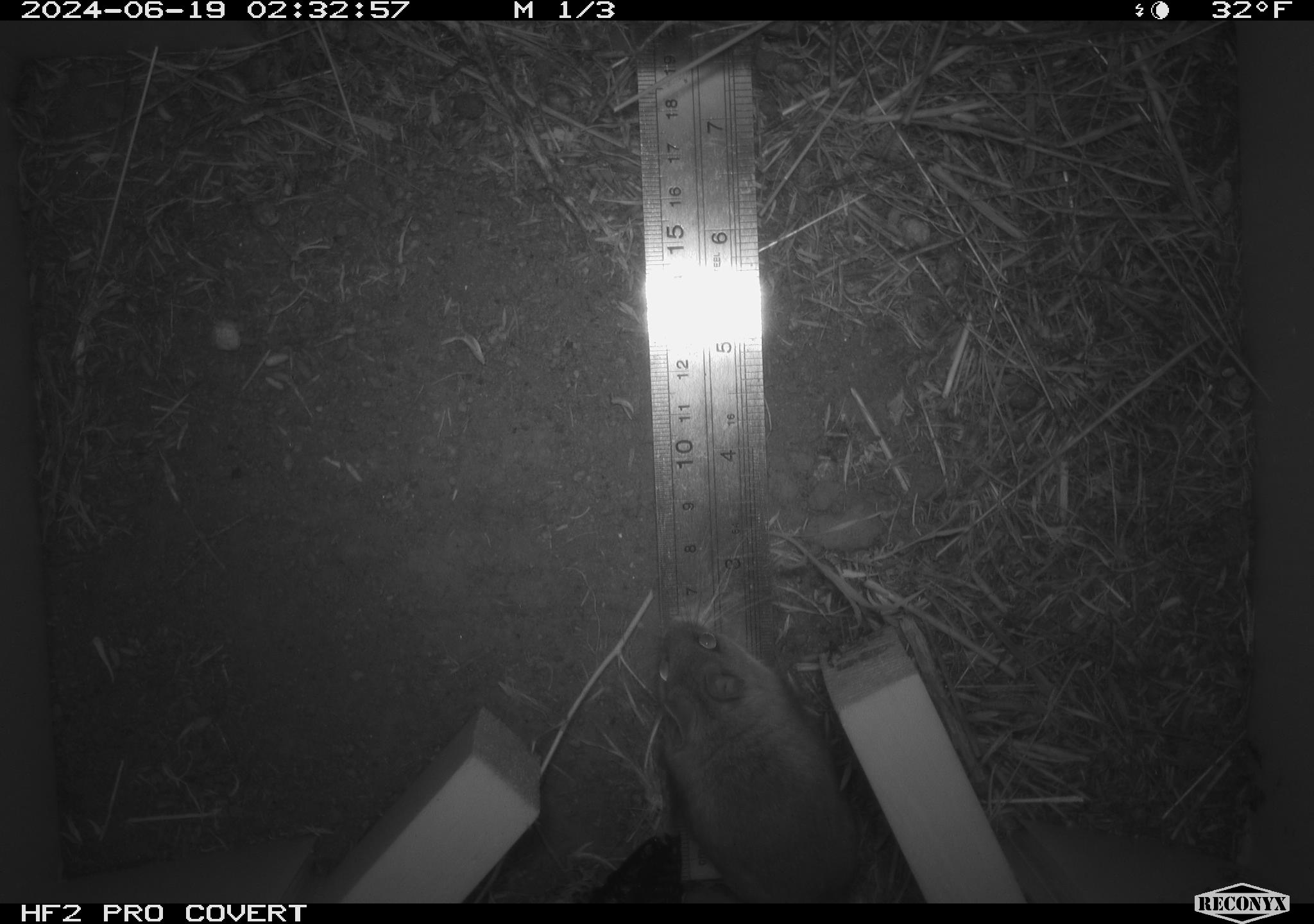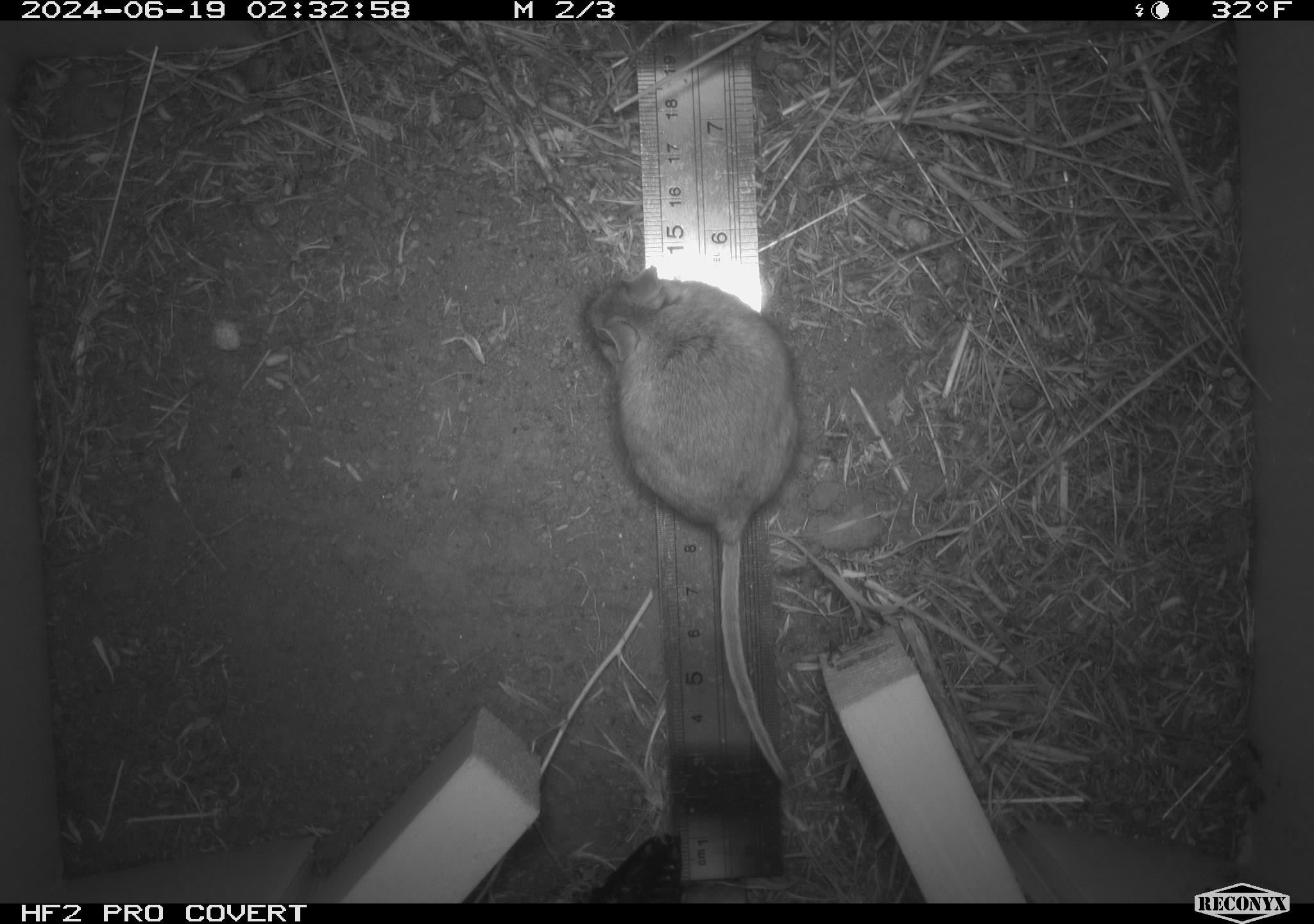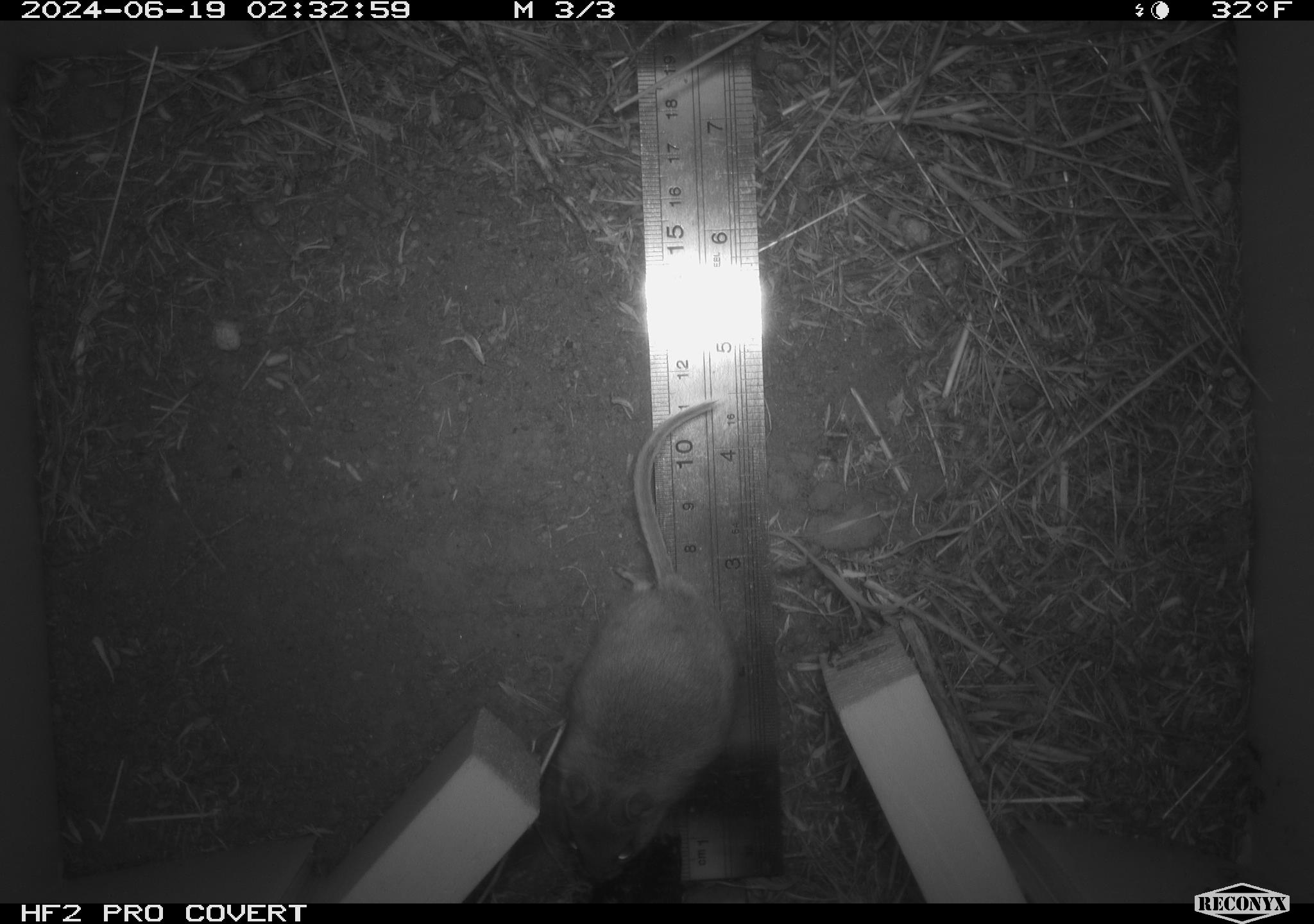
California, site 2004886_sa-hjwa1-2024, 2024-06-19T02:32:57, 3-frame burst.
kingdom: Animalia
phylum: Chordata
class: Mammalia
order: Rodentia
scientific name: Rodentia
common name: rodent